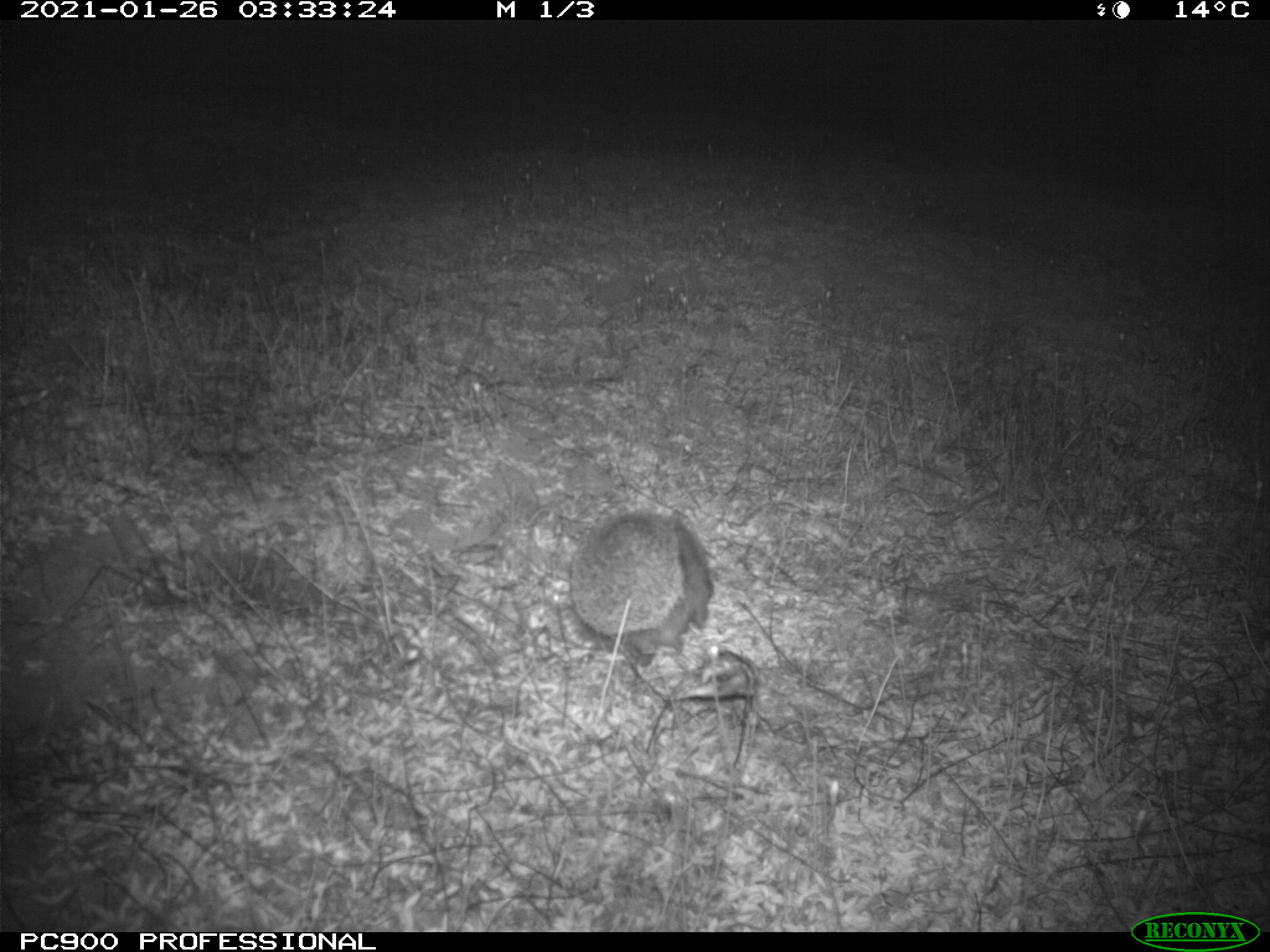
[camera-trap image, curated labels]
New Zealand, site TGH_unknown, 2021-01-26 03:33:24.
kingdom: Animalia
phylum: Chordata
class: Mammalia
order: Eulipotyphla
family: Erinaceidae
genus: Erinaceus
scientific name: Erinaceus europaeus europaeus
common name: european hedgehog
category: hedgehog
Hedgehog (european hedgehog) (Erinaceus europaeus europaeus).